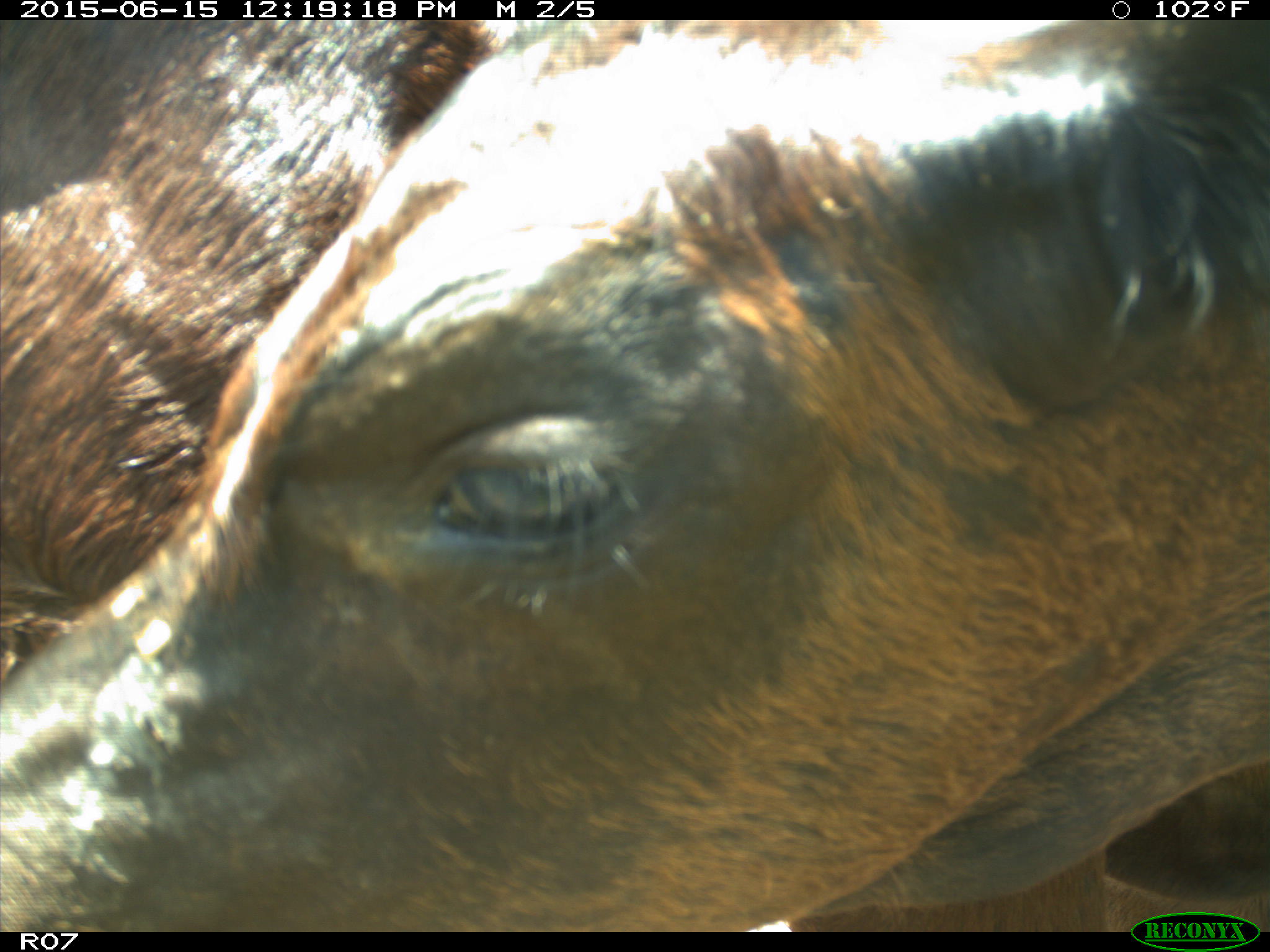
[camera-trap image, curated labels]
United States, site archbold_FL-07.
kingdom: Animalia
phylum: Chordata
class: Mammalia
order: Artiodactyla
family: Bovidae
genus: Bos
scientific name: Bos taurus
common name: domestic cow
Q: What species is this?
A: Bos taurus (domestic cow).